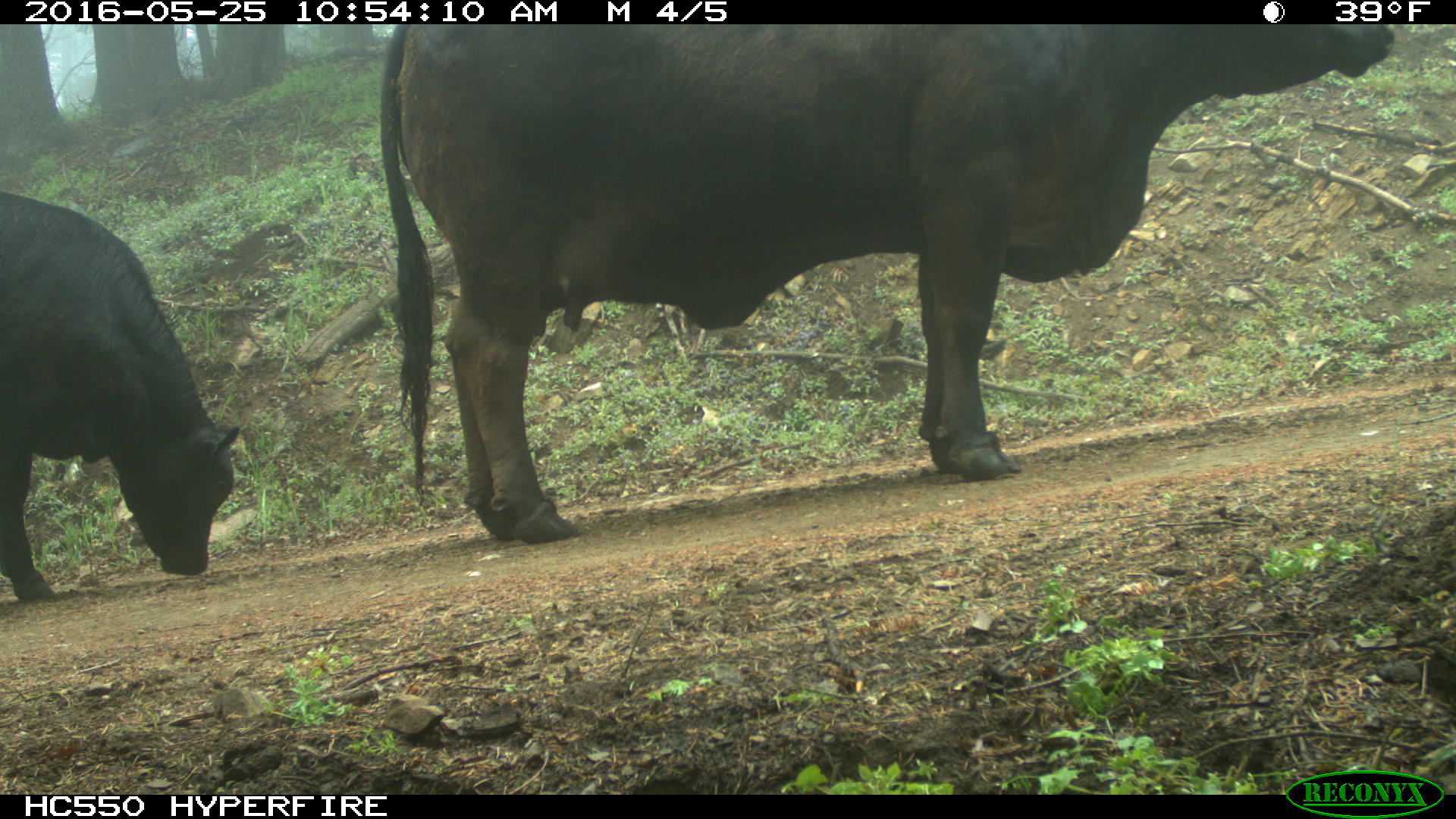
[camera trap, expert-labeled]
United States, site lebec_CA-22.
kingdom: Animalia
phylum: Chordata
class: Mammalia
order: Artiodactyla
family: Bovidae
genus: Bos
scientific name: Bos taurus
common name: domestic cow